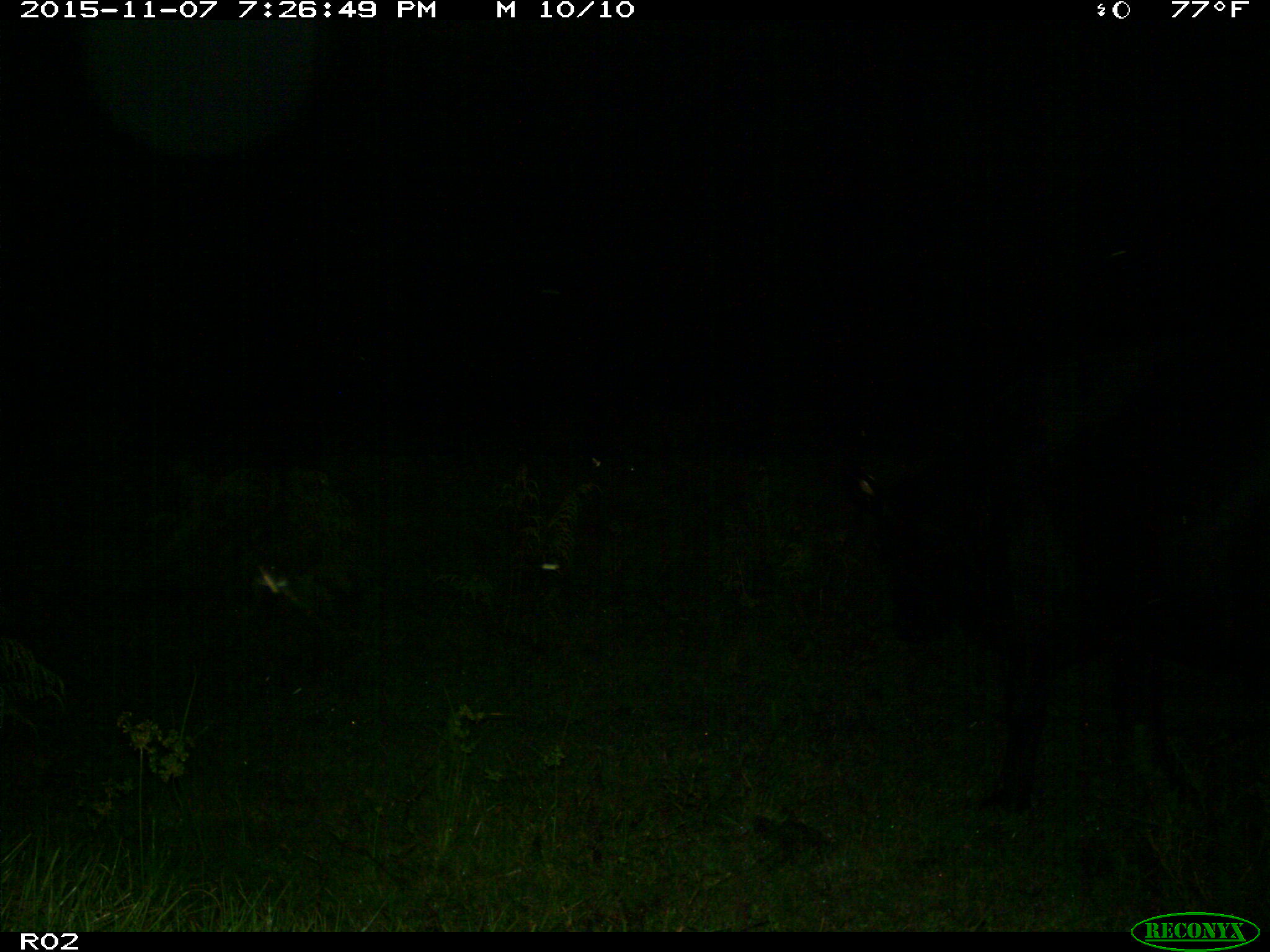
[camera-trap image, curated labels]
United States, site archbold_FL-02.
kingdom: Animalia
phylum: Chordata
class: Mammalia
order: Artiodactyla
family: Bovidae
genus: Bos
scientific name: Bos taurus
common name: domestic cow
Bos taurus (domestic cow).